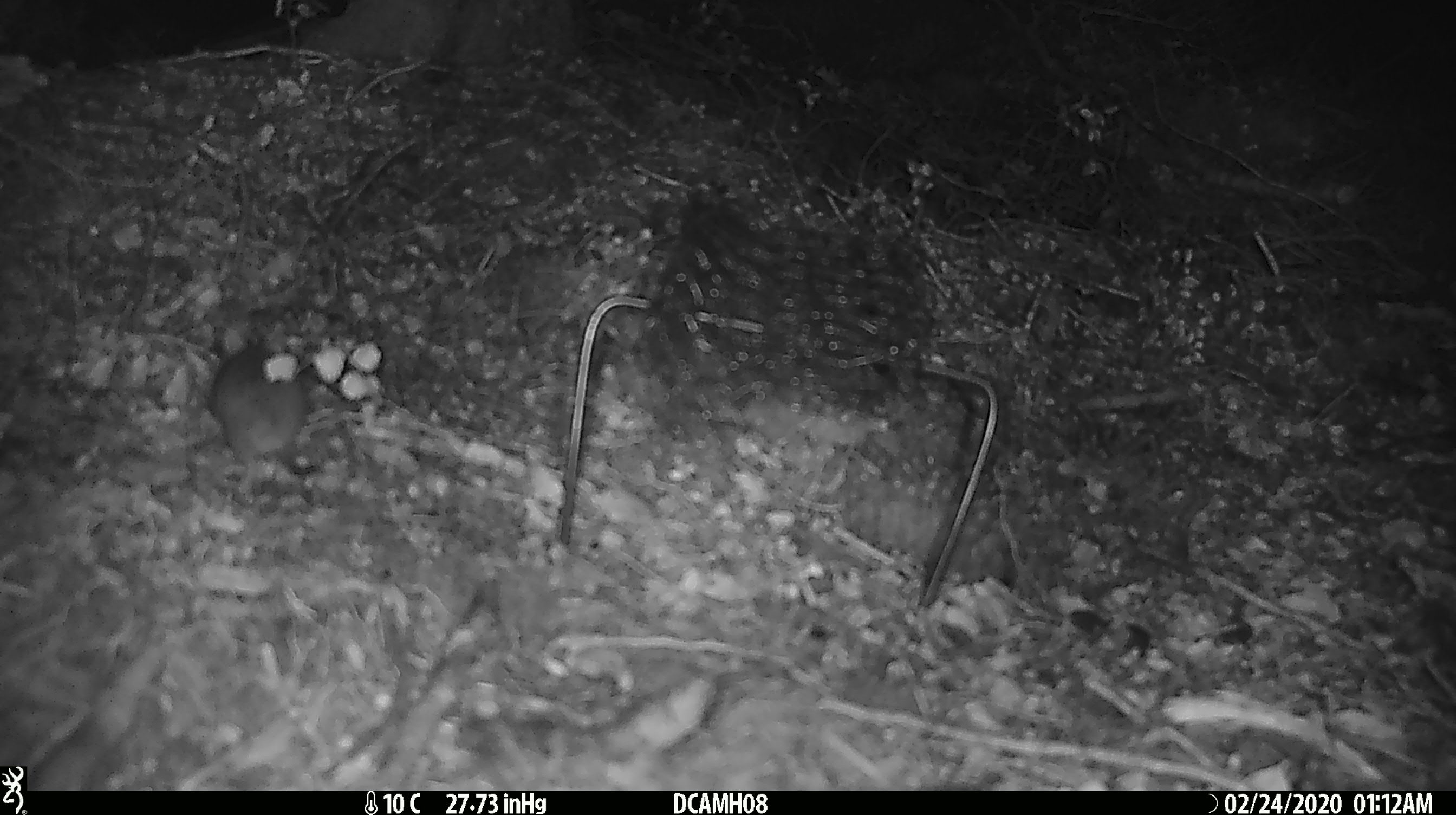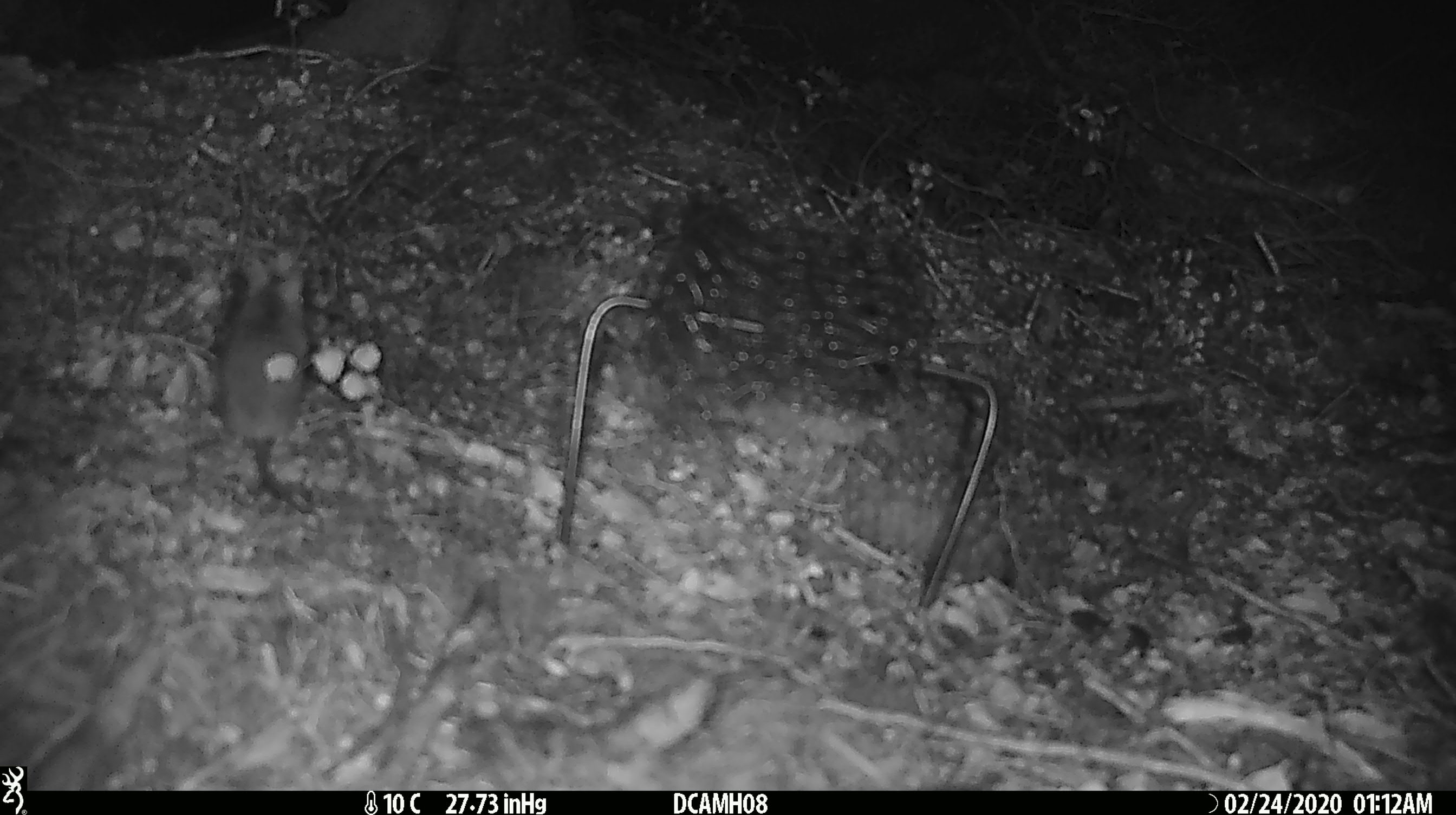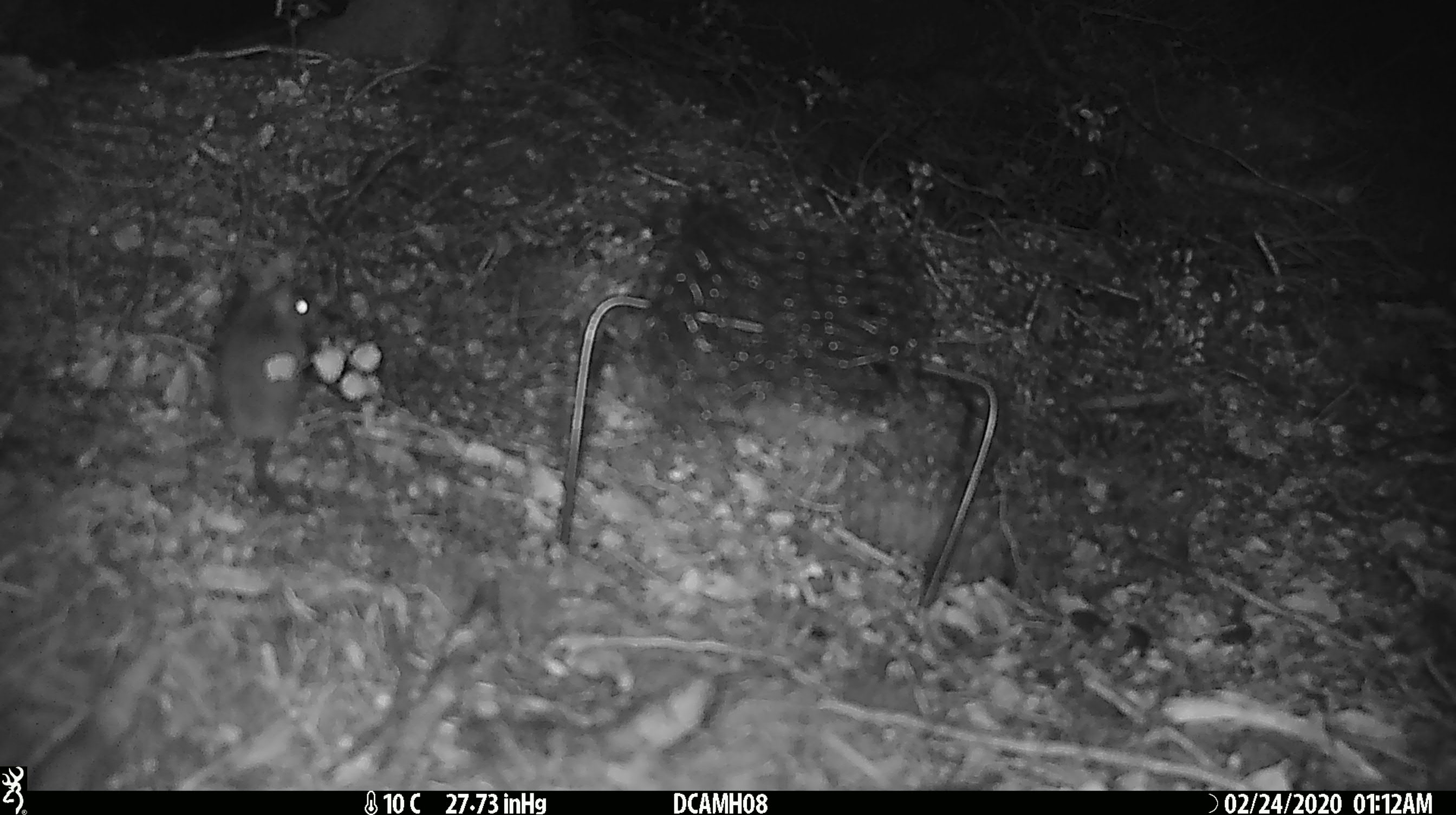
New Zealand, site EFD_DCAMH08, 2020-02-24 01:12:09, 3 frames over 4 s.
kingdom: Animalia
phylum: Chordata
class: Mammalia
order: Rodentia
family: Muridae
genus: Mus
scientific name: Mus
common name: mouse